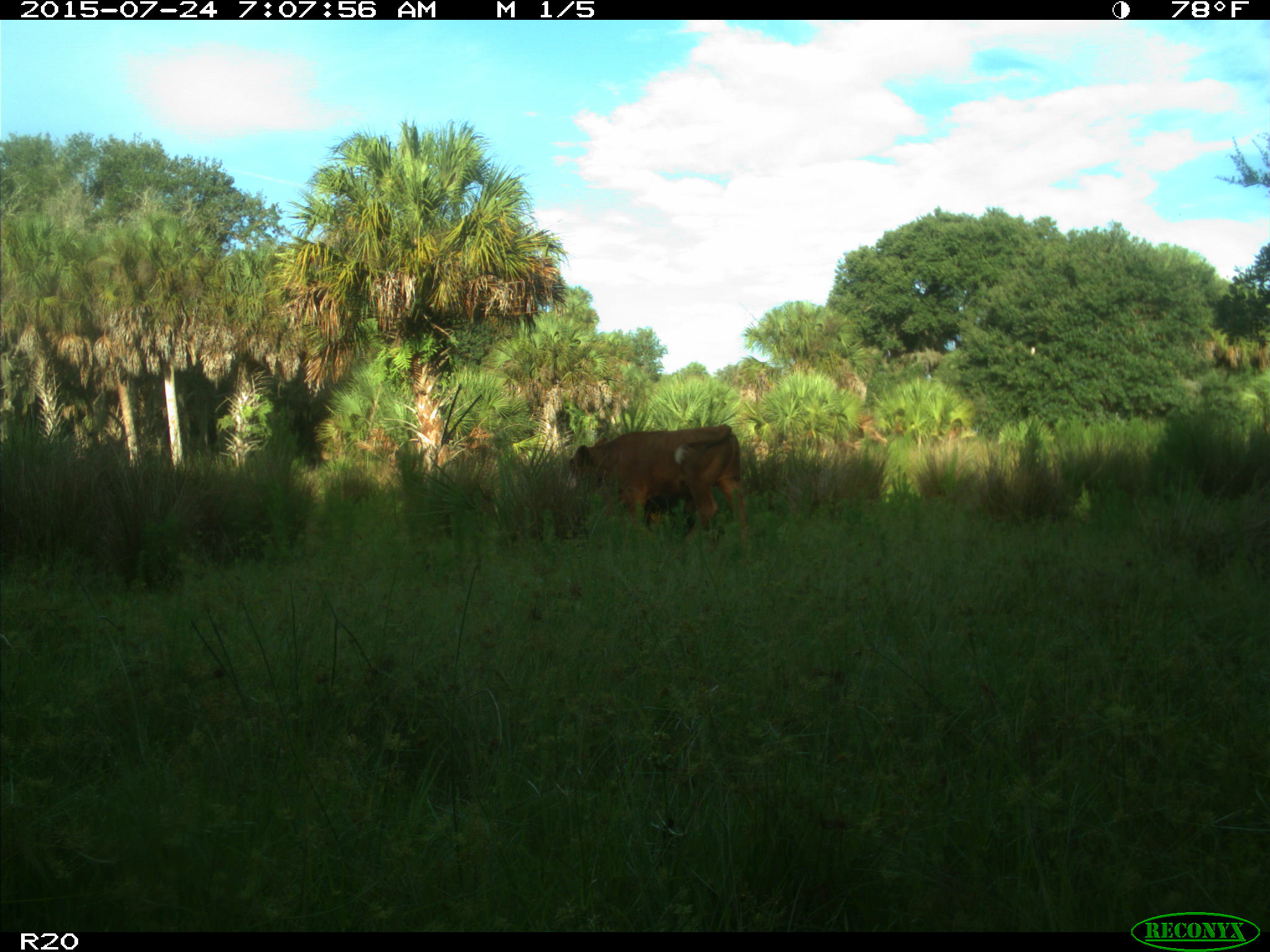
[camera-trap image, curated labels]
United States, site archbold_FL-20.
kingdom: Animalia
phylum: Chordata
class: Mammalia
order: Artiodactyla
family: Bovidae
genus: Bos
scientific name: Bos taurus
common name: domestic cow